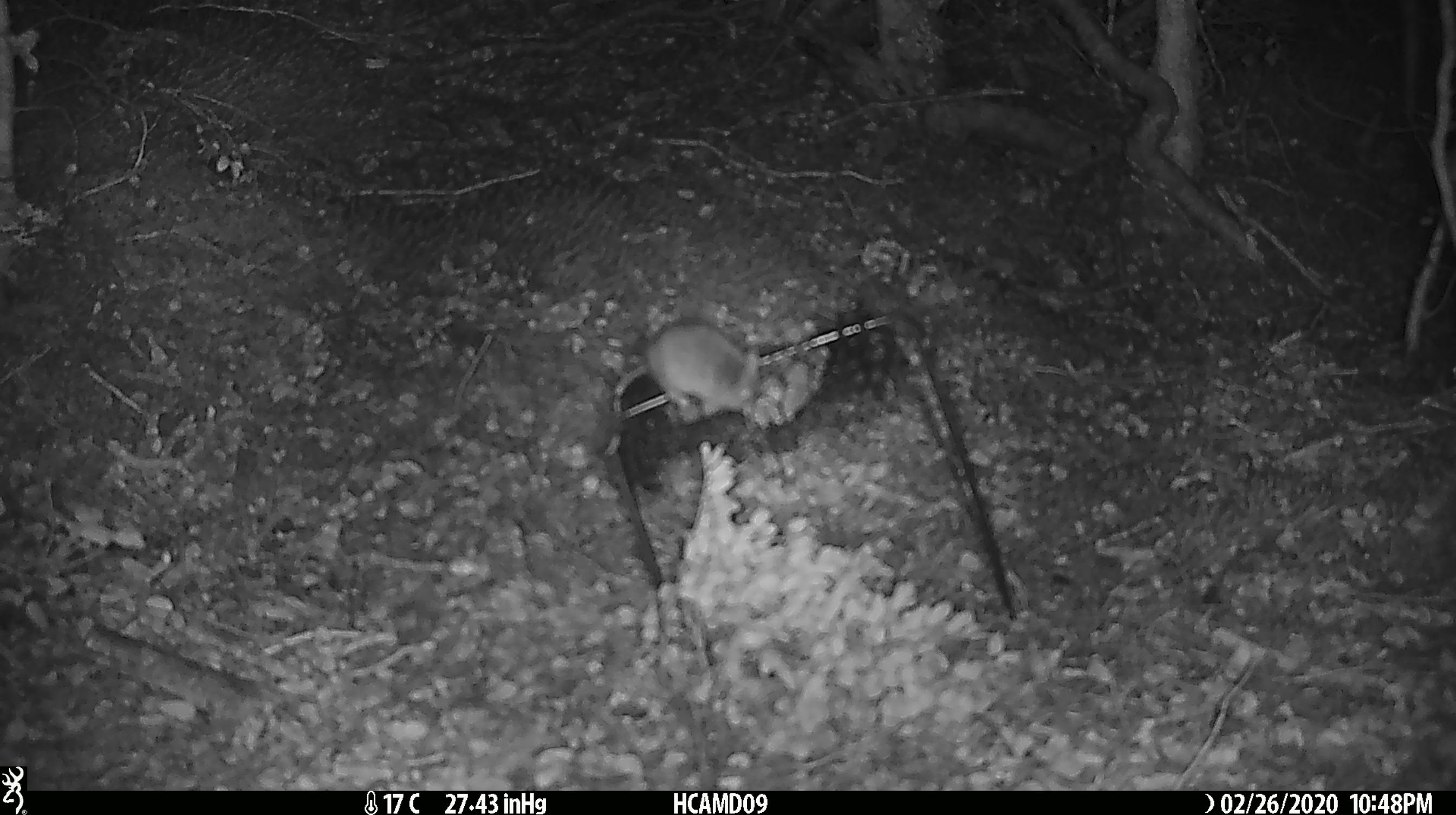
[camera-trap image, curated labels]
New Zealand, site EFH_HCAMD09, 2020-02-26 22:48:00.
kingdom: Animalia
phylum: Chordata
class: Mammalia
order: Rodentia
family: Muridae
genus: Mus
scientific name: Mus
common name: mouse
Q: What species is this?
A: Mouse (Mus).